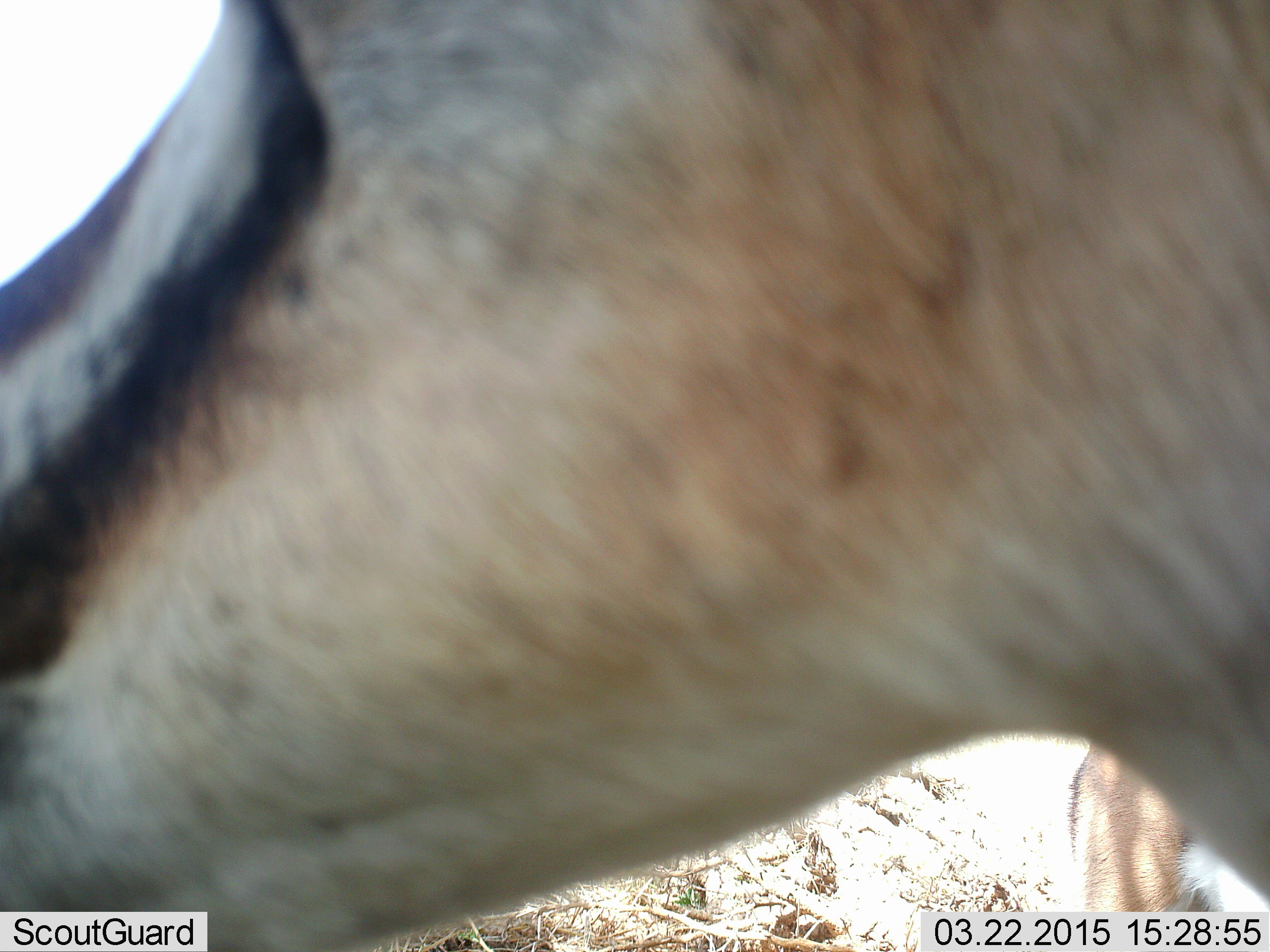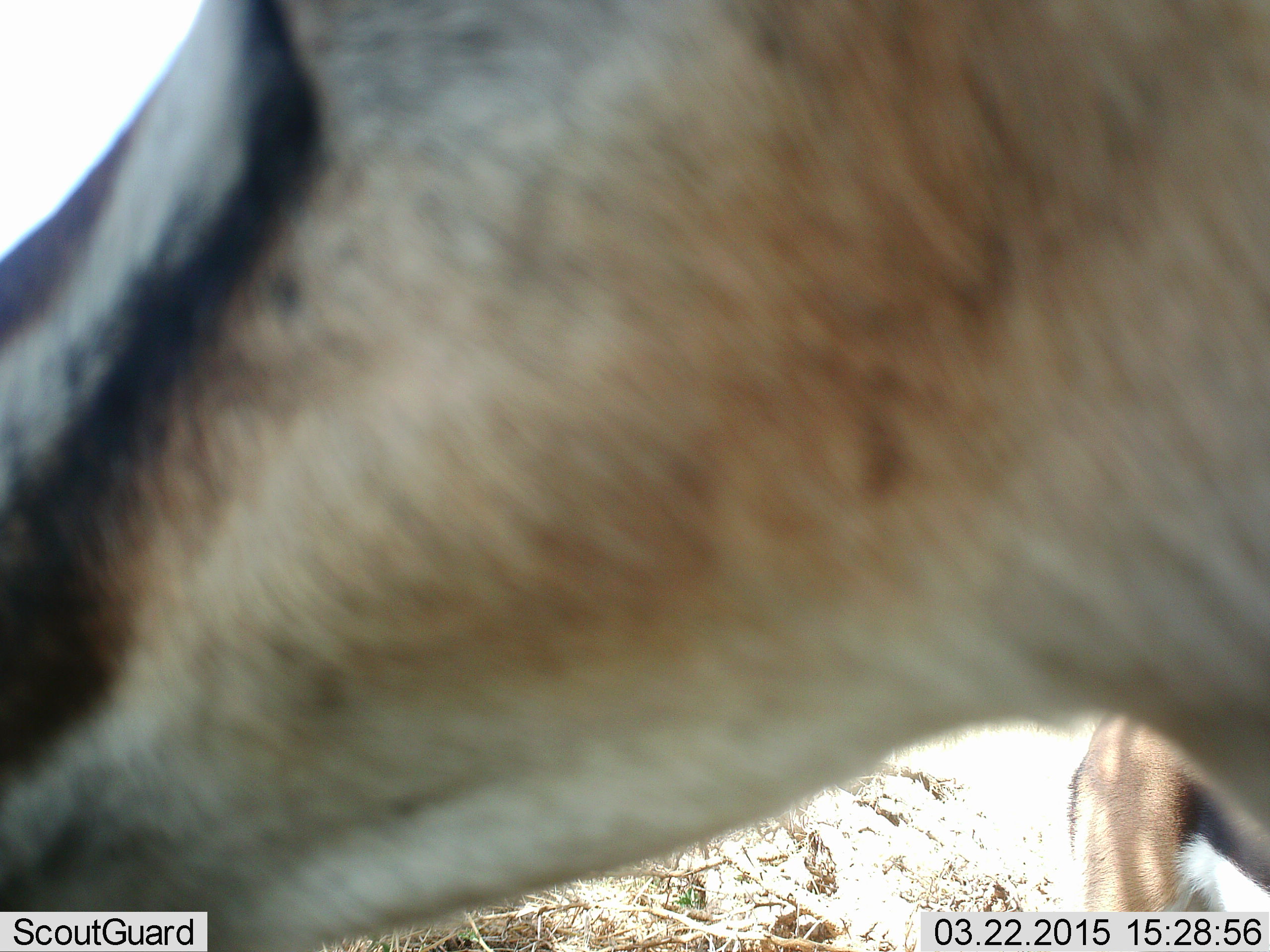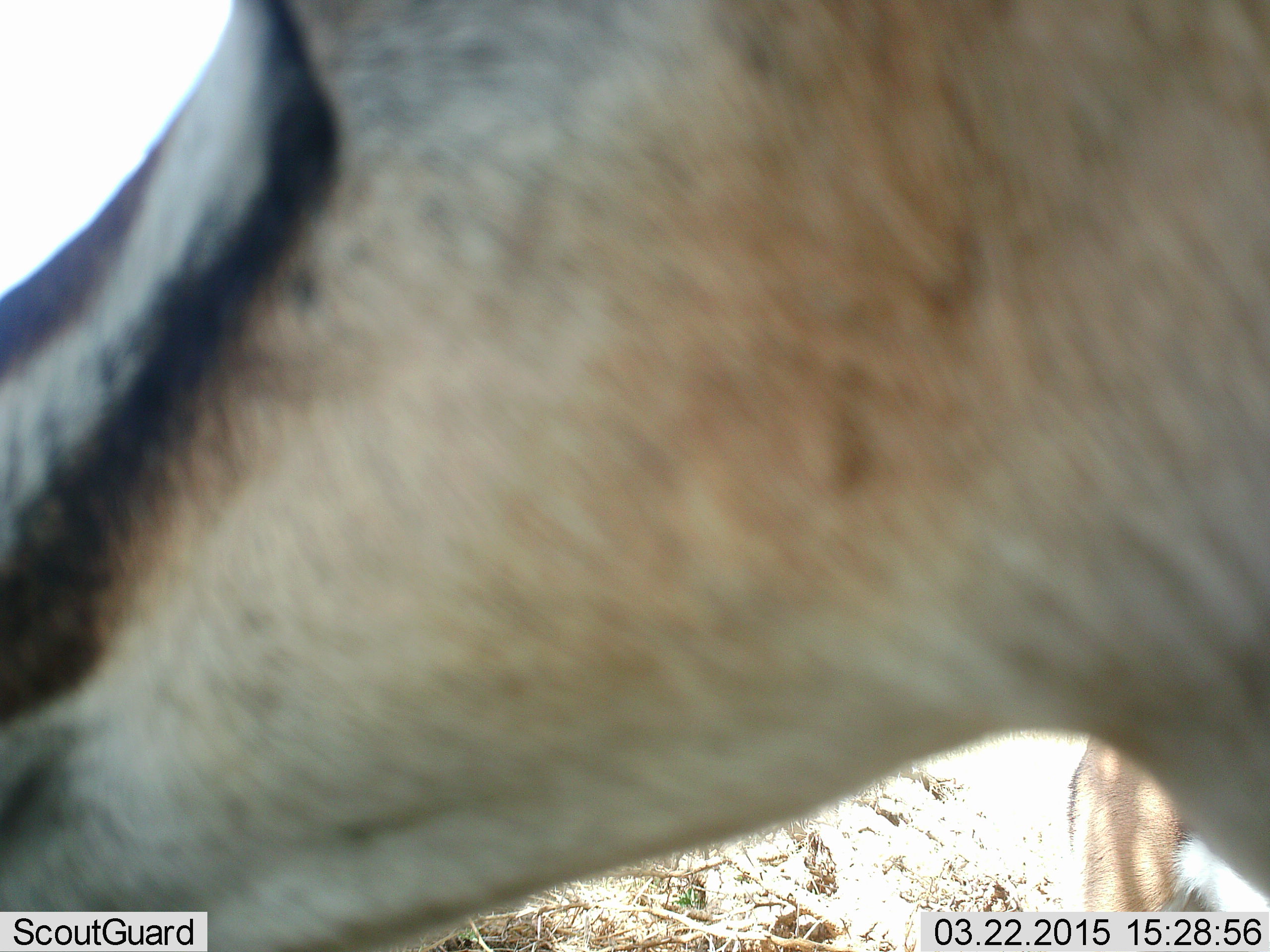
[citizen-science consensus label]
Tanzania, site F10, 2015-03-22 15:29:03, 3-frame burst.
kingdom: Animalia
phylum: Chordata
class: Mammalia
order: Artiodactyla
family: Bovidae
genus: Eudorcas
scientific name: Eudorcas thomsonii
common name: thomson's gazelle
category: gazellethomsons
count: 2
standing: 90%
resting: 10%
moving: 0%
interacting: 0%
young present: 0%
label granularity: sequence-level